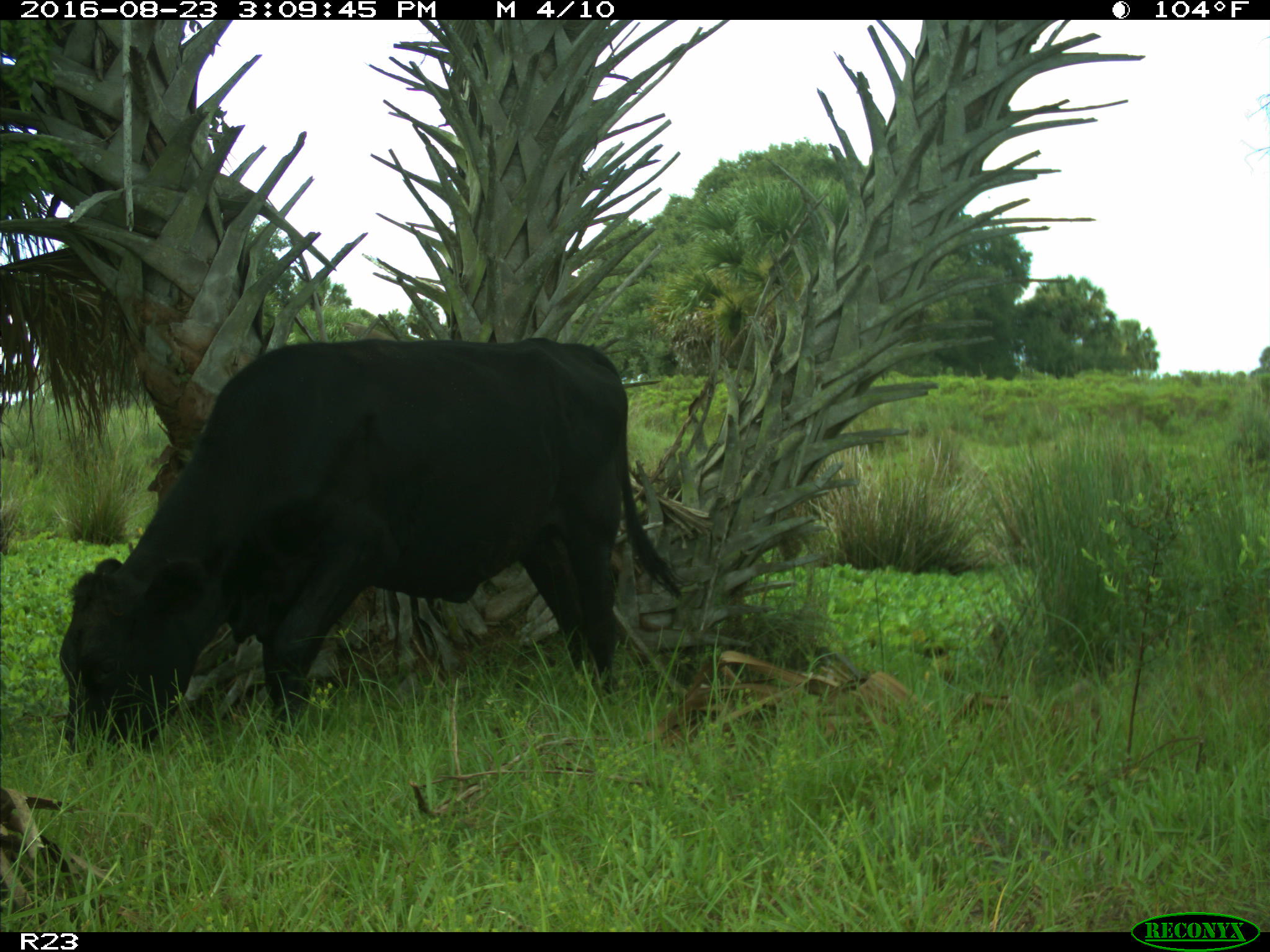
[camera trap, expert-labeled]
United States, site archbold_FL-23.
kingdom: Animalia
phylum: Chordata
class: Mammalia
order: Artiodactyla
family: Bovidae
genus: Bos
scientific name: Bos taurus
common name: domestic cow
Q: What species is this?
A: Bos taurus (domestic cow).